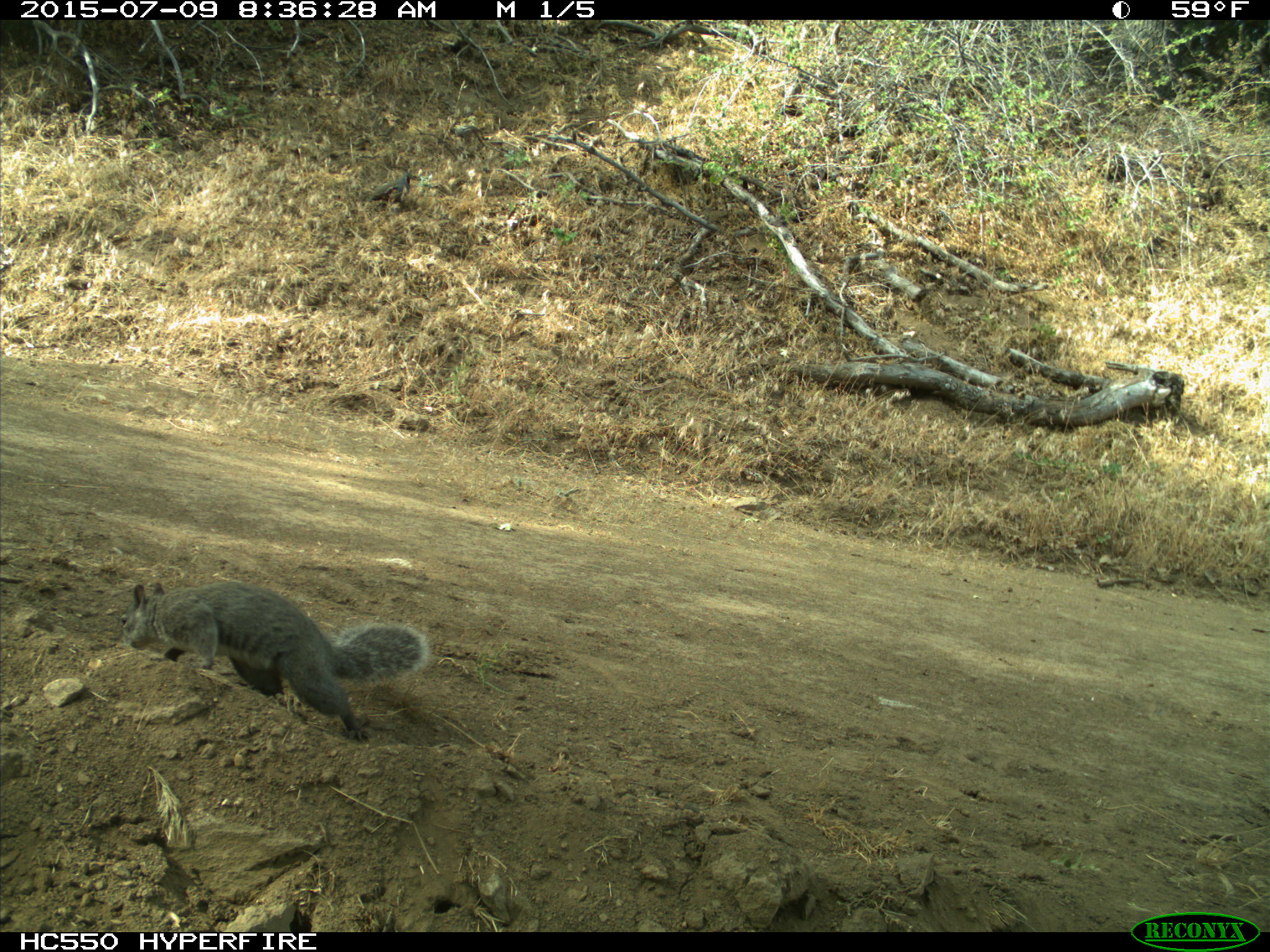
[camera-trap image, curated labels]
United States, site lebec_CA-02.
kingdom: Animalia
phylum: Chordata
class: Mammalia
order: Rodentia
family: Sciuridae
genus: Sciurus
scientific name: Sciurus carolinensis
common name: eastern gray squirrel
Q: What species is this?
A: Sciurus carolinensis (eastern gray squirrel).